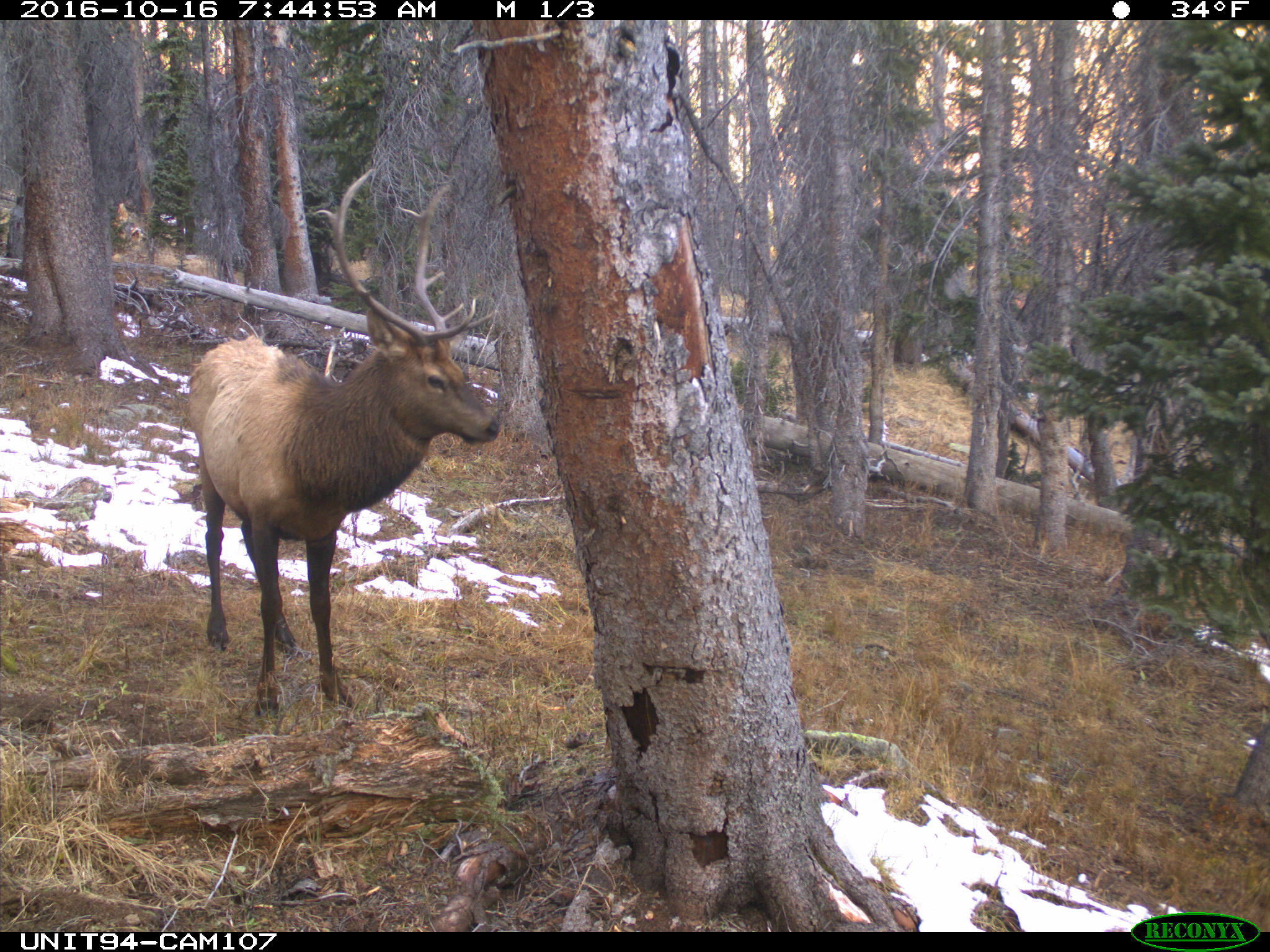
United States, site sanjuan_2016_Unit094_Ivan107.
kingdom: Animalia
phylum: Chordata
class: Mammalia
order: Artiodactyla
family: Cervidae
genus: Cervus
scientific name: Cervus elaphus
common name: red deer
Cervus elaphus (red deer).